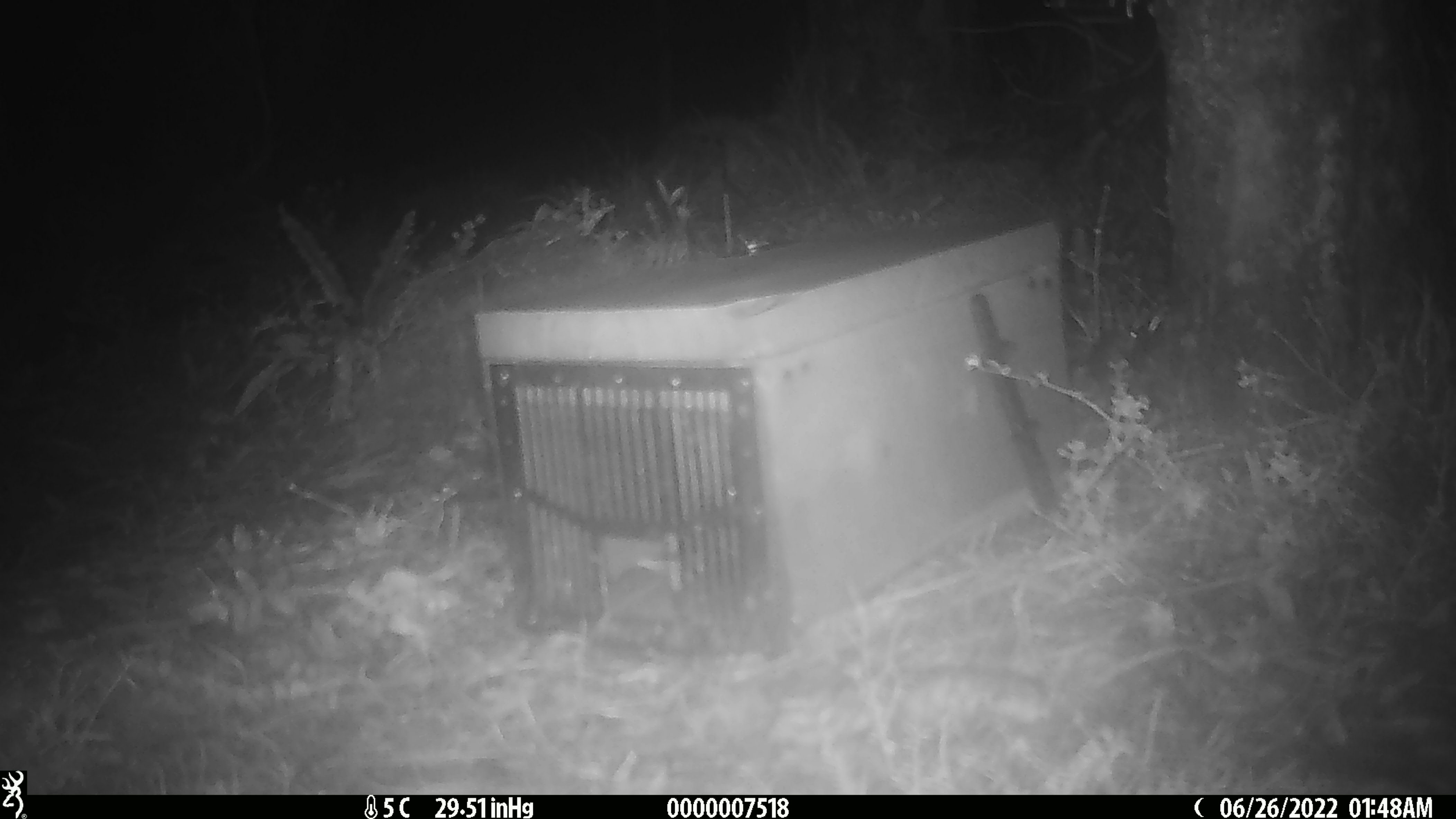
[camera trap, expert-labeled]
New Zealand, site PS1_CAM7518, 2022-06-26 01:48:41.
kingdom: Animalia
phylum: Chordata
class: Mammalia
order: Rodentia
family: Muridae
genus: Mus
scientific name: Mus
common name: mouse